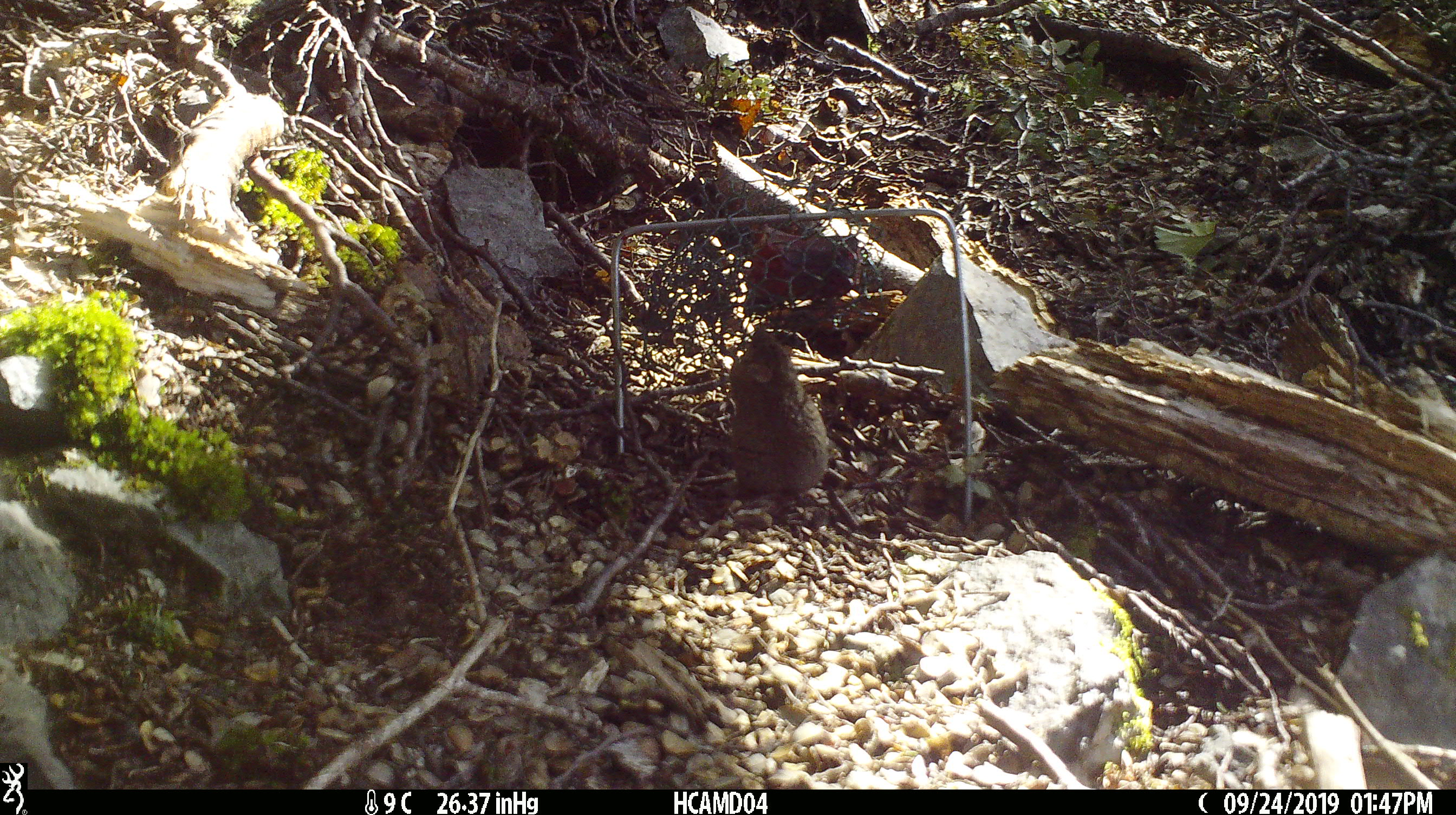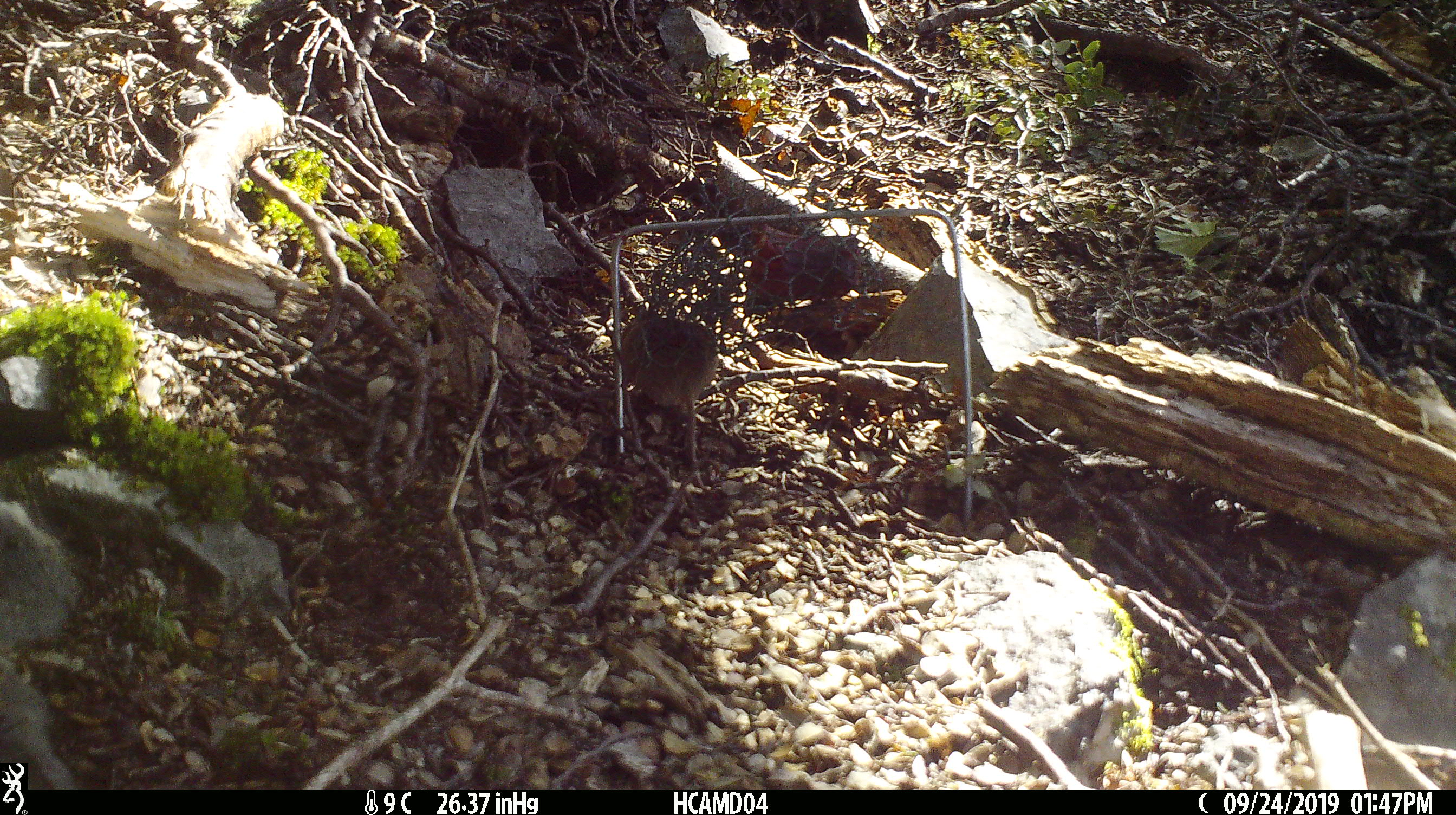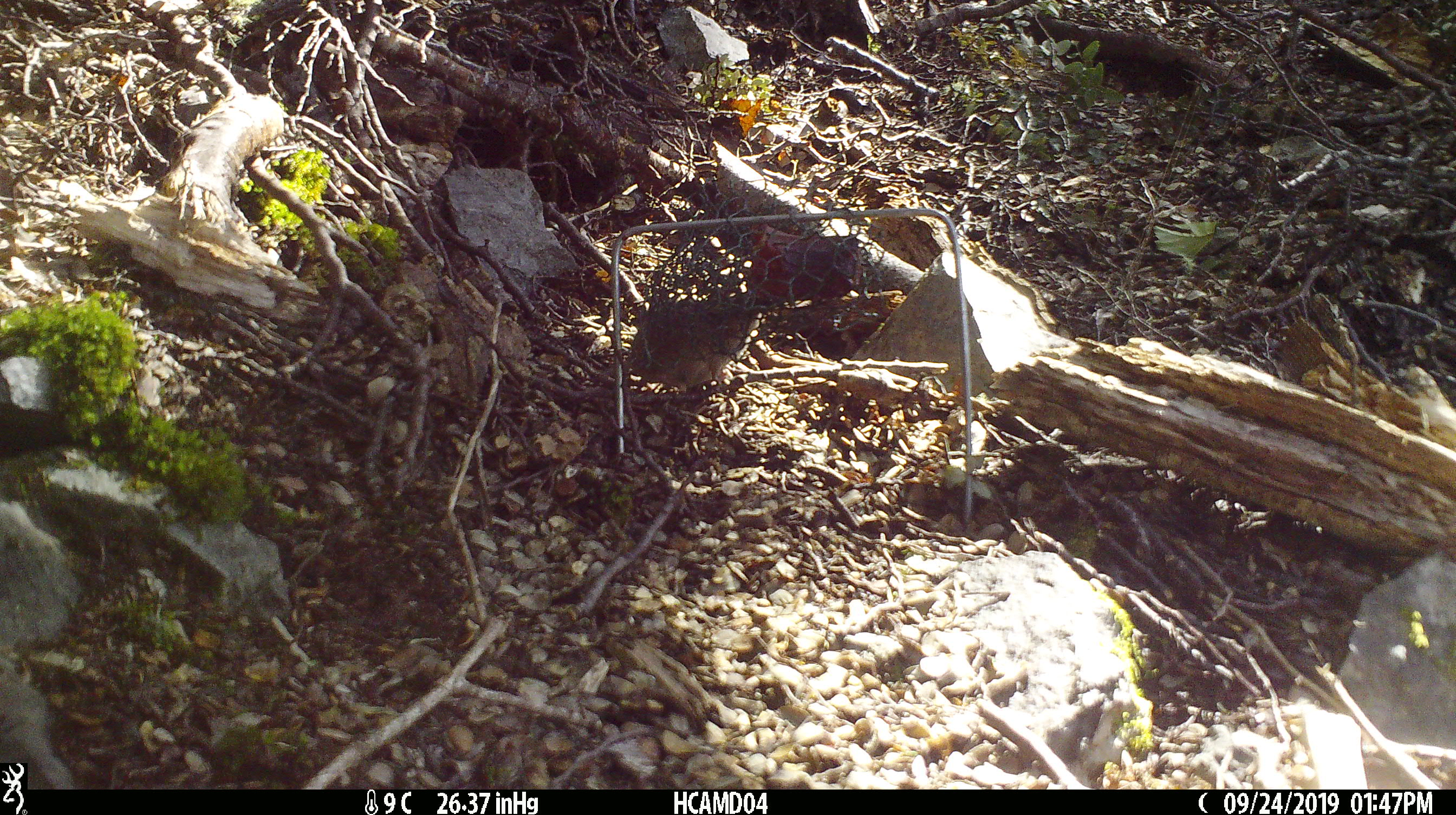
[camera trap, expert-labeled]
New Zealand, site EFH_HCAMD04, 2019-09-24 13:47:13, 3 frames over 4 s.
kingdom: Animalia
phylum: Chordata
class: Mammalia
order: Rodentia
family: Muridae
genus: Mus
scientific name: Mus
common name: mouse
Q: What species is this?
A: Mouse (Mus).